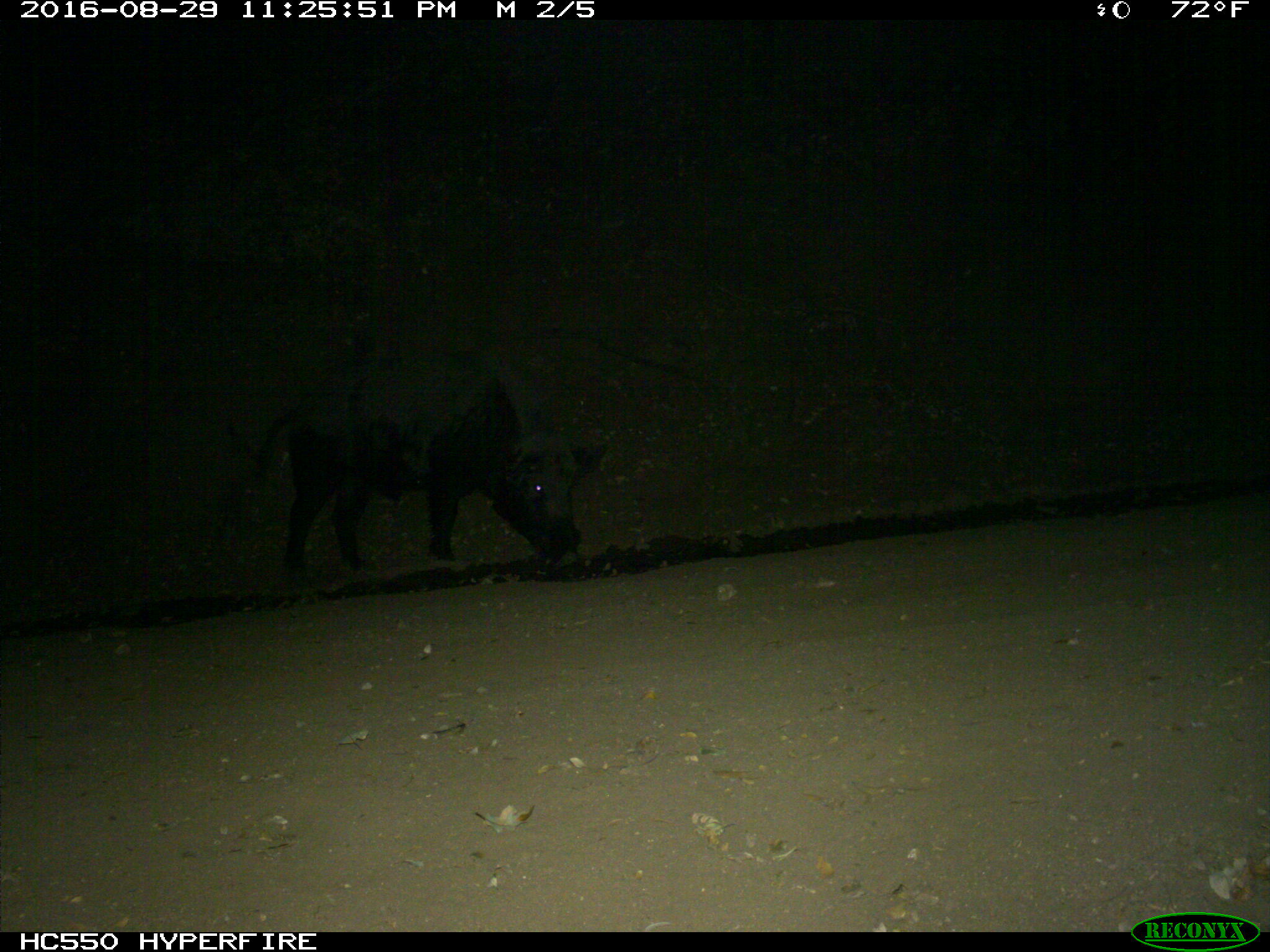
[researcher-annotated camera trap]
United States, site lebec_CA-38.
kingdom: Animalia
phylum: Chordata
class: Mammalia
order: Artiodactyla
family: Suidae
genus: Sus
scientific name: Sus scrofa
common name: wild boar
Sus scrofa (wild boar).